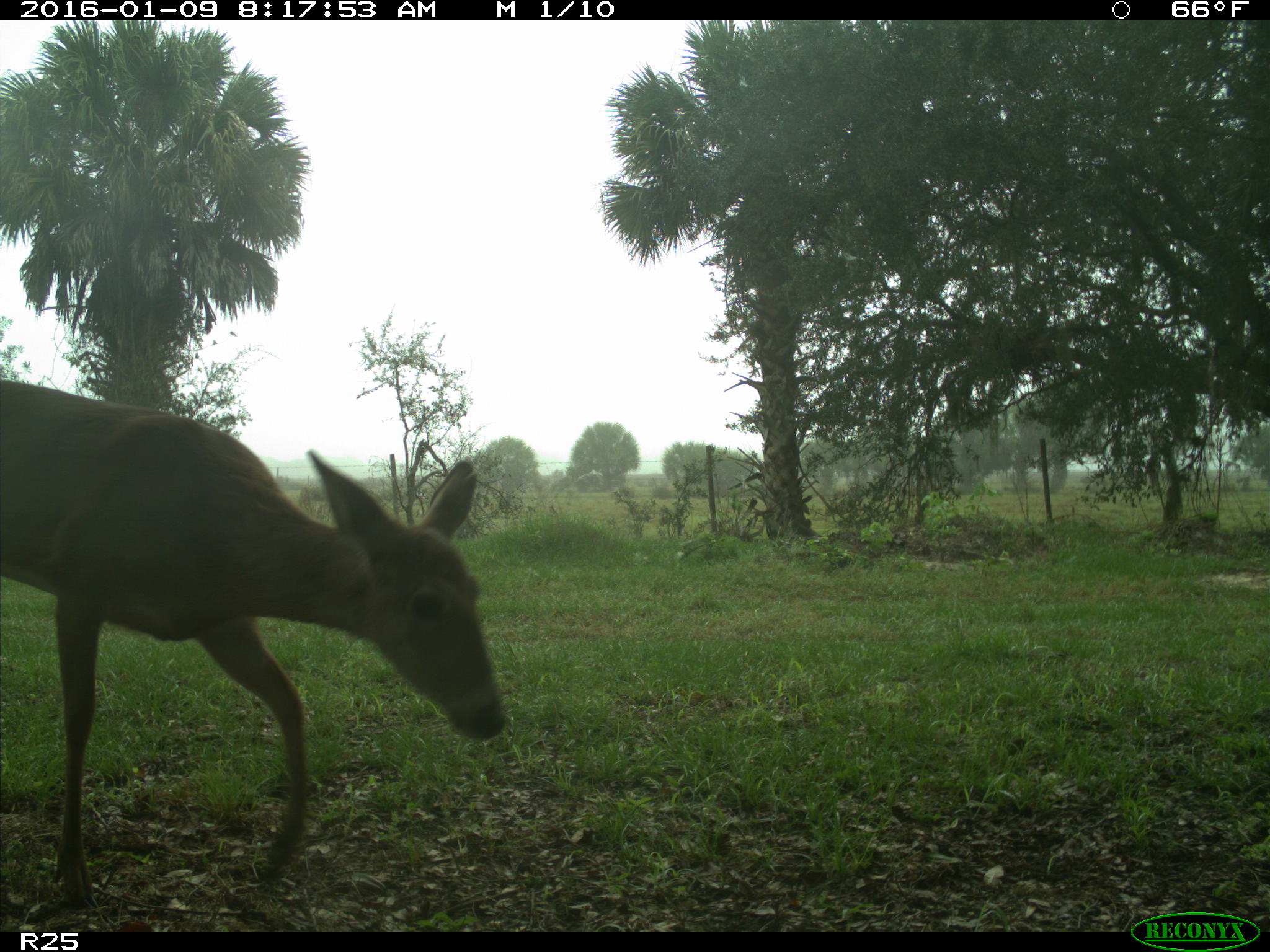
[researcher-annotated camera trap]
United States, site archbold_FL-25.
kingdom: Animalia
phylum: Chordata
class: Mammalia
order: Artiodactyla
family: Cervidae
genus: Odocoileus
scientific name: Odocoileus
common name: deer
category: unidentified deer